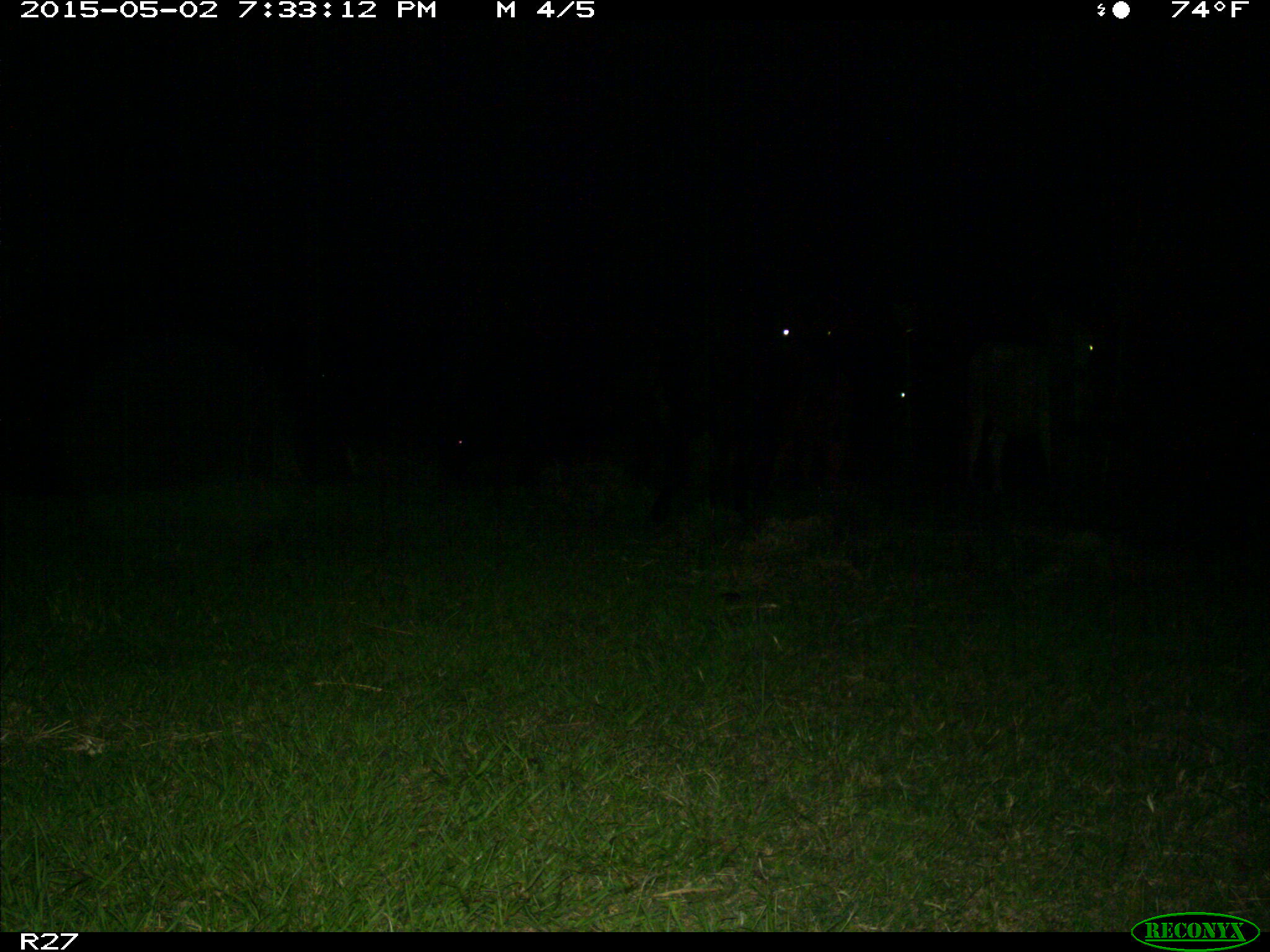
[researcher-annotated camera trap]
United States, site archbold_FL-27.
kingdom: Animalia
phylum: Chordata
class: Mammalia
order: Artiodactyla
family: Bovidae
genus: Bos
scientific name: Bos taurus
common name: domestic cow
Bos taurus (domestic cow).